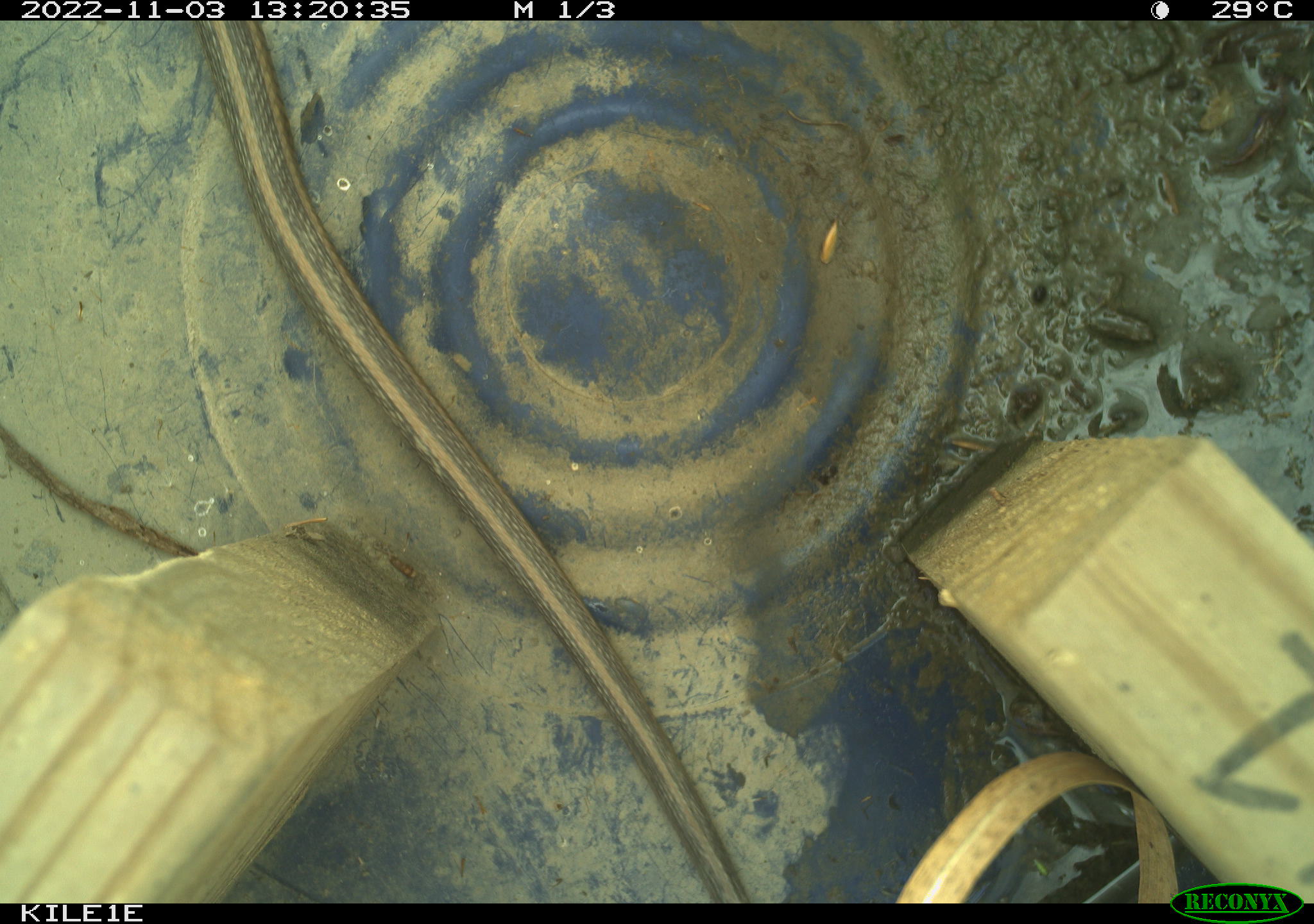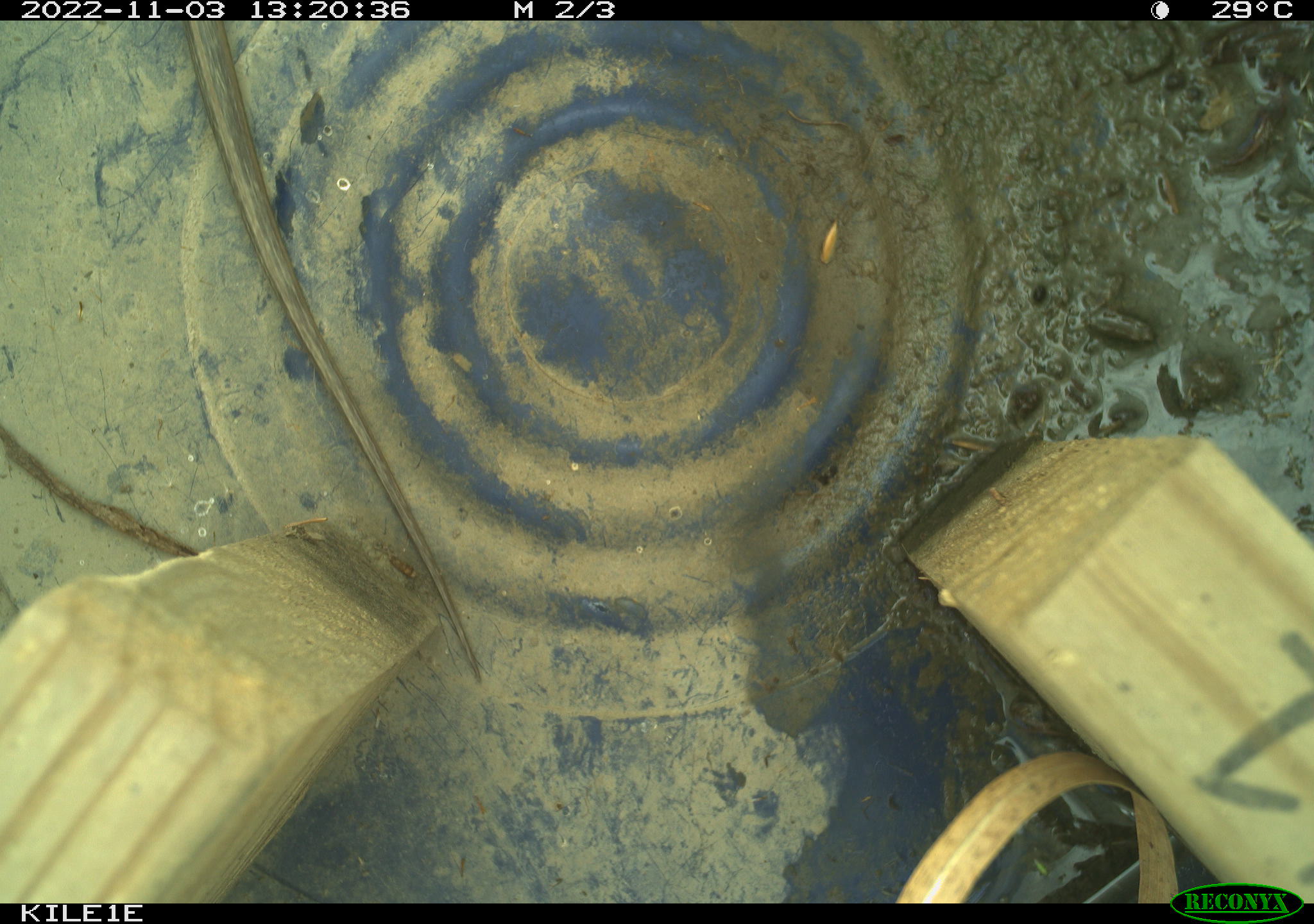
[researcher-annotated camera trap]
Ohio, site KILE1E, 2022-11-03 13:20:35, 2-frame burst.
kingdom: Animalia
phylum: Chordata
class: Reptilia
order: Squamata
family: Colubridae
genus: Thamnophis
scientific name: Thamnophis sirtalis sirtalis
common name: eastern gartersnake